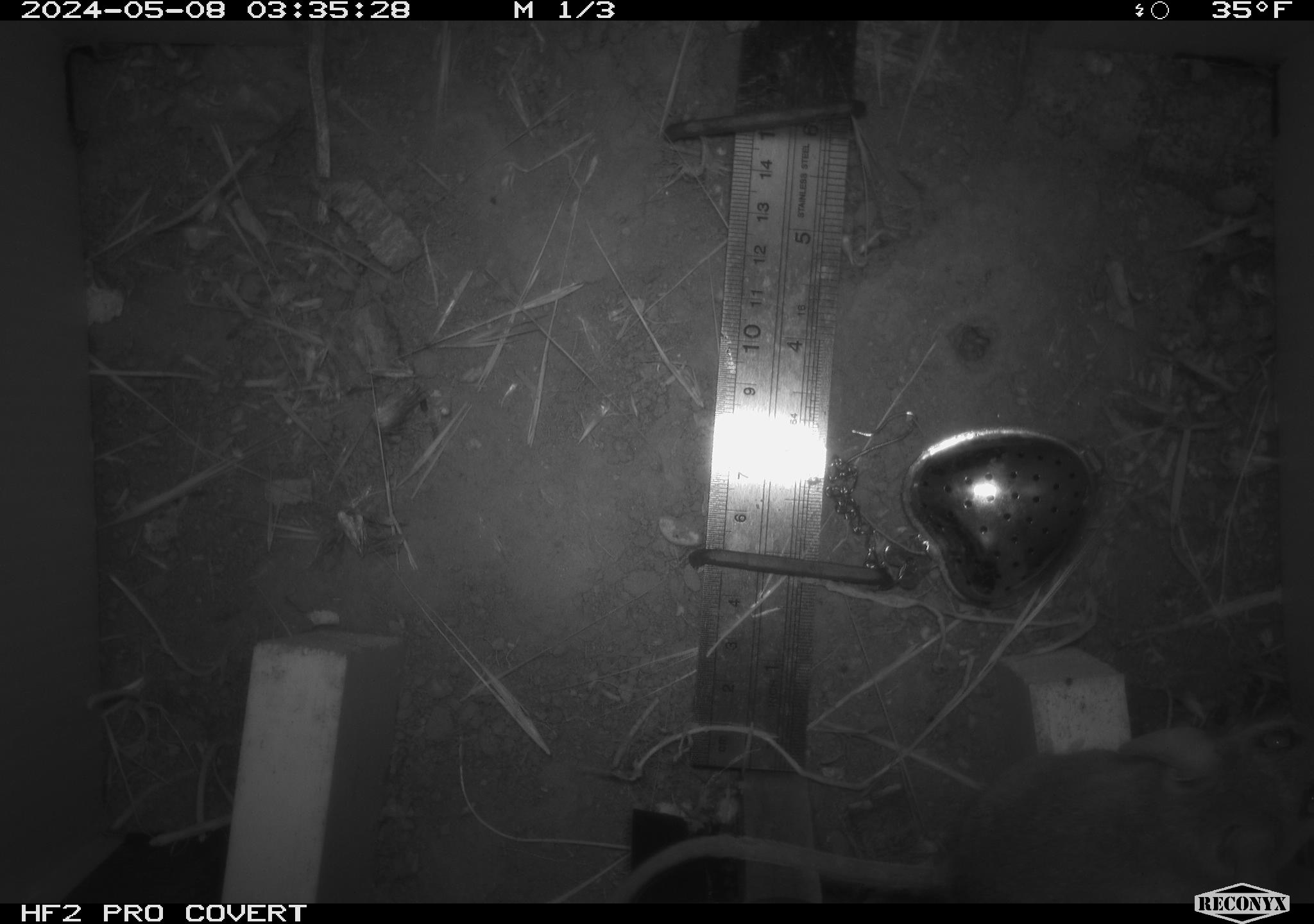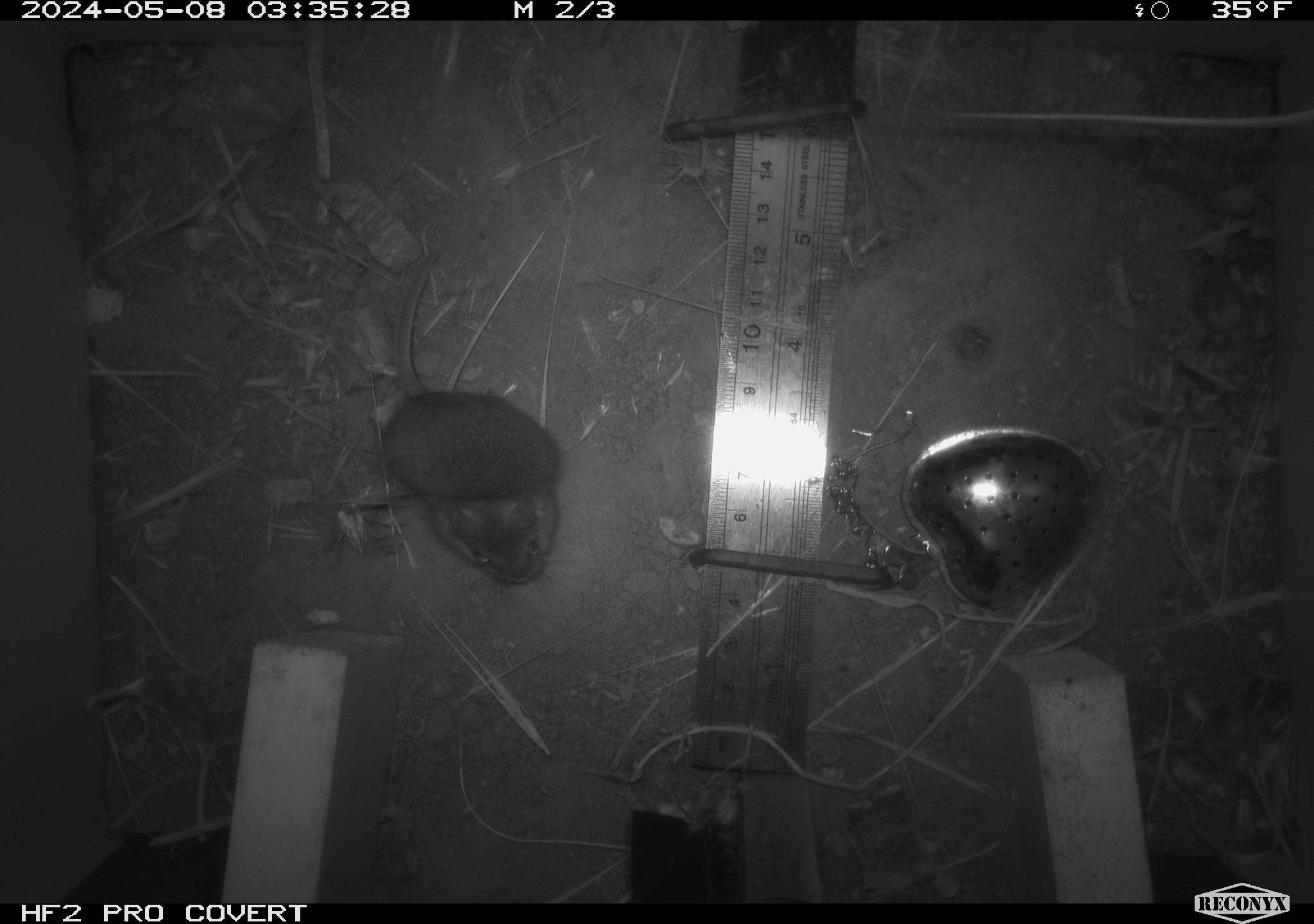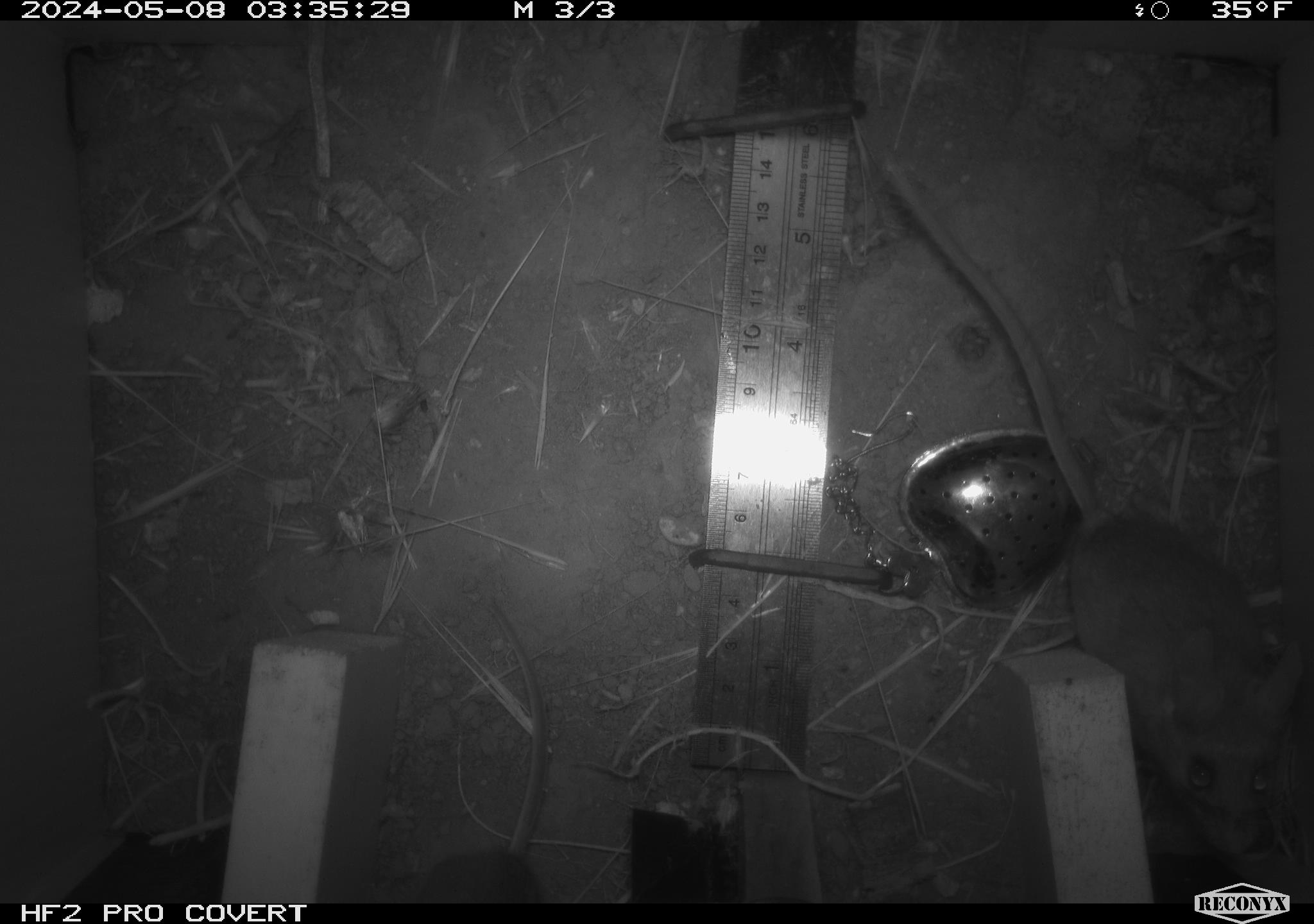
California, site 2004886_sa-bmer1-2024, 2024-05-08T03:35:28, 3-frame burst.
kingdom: Animalia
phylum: Chordata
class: Mammalia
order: Rodentia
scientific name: Rodentia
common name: mouse species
Mouse species (Rodentia).